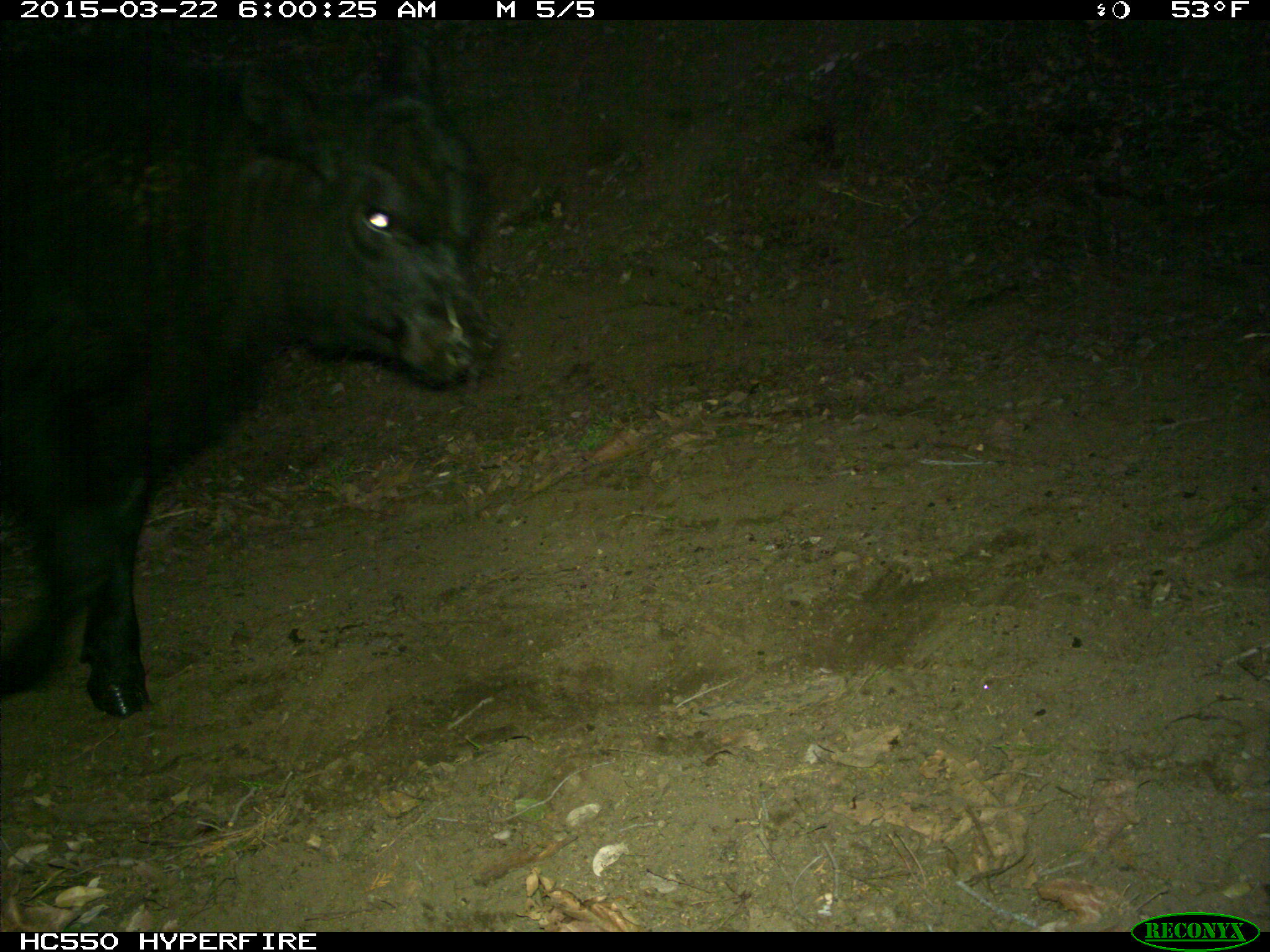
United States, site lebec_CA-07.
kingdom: Animalia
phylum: Chordata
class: Mammalia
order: Artiodactyla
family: Bovidae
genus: Bos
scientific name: Bos taurus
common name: domestic cow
Bos taurus (domestic cow).